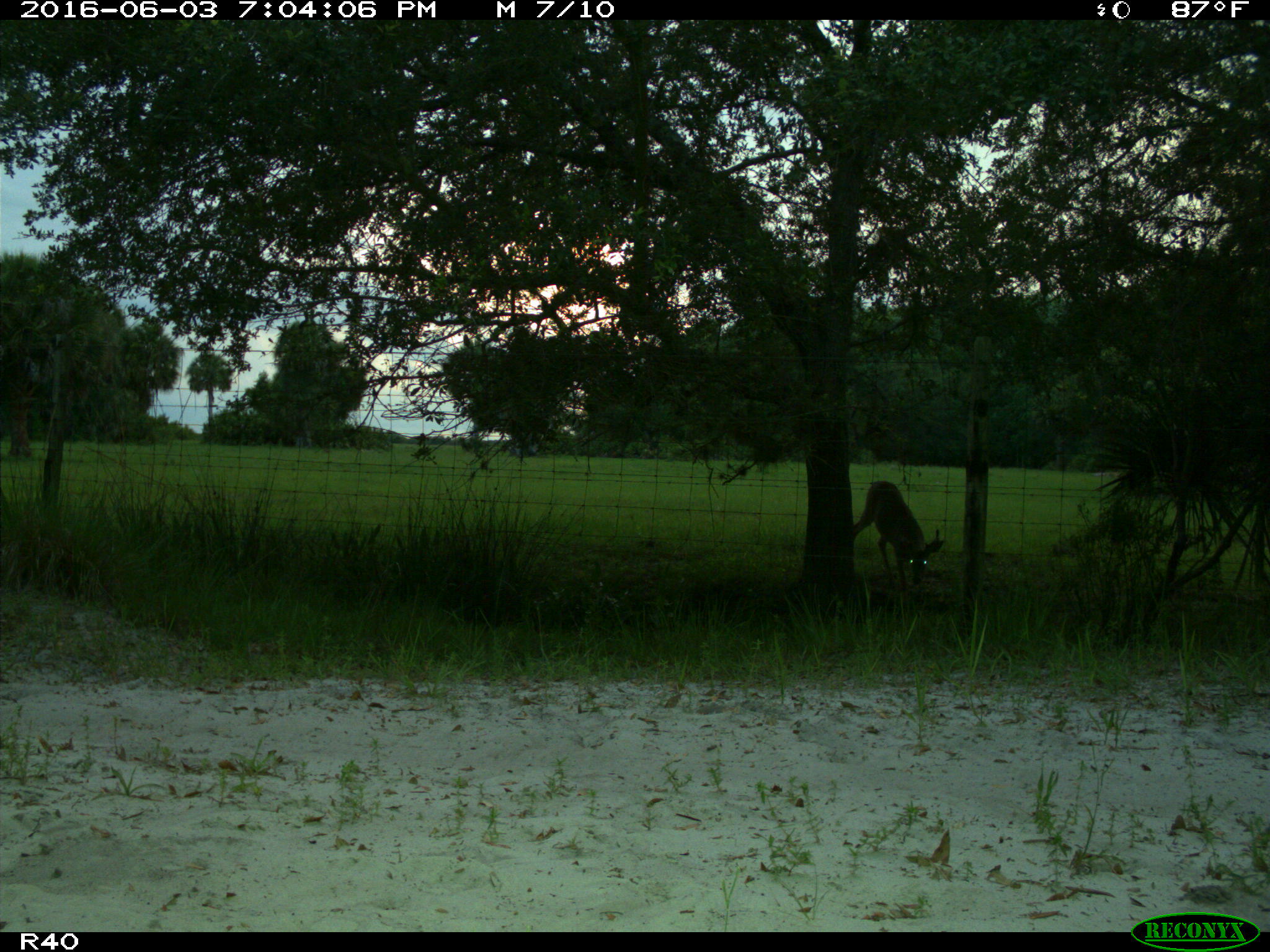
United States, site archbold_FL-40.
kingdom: Animalia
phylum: Chordata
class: Mammalia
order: Artiodactyla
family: Cervidae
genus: Odocoileus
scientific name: Odocoileus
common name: deer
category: unidentified deer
Unidentified deer (deer) (Odocoileus).